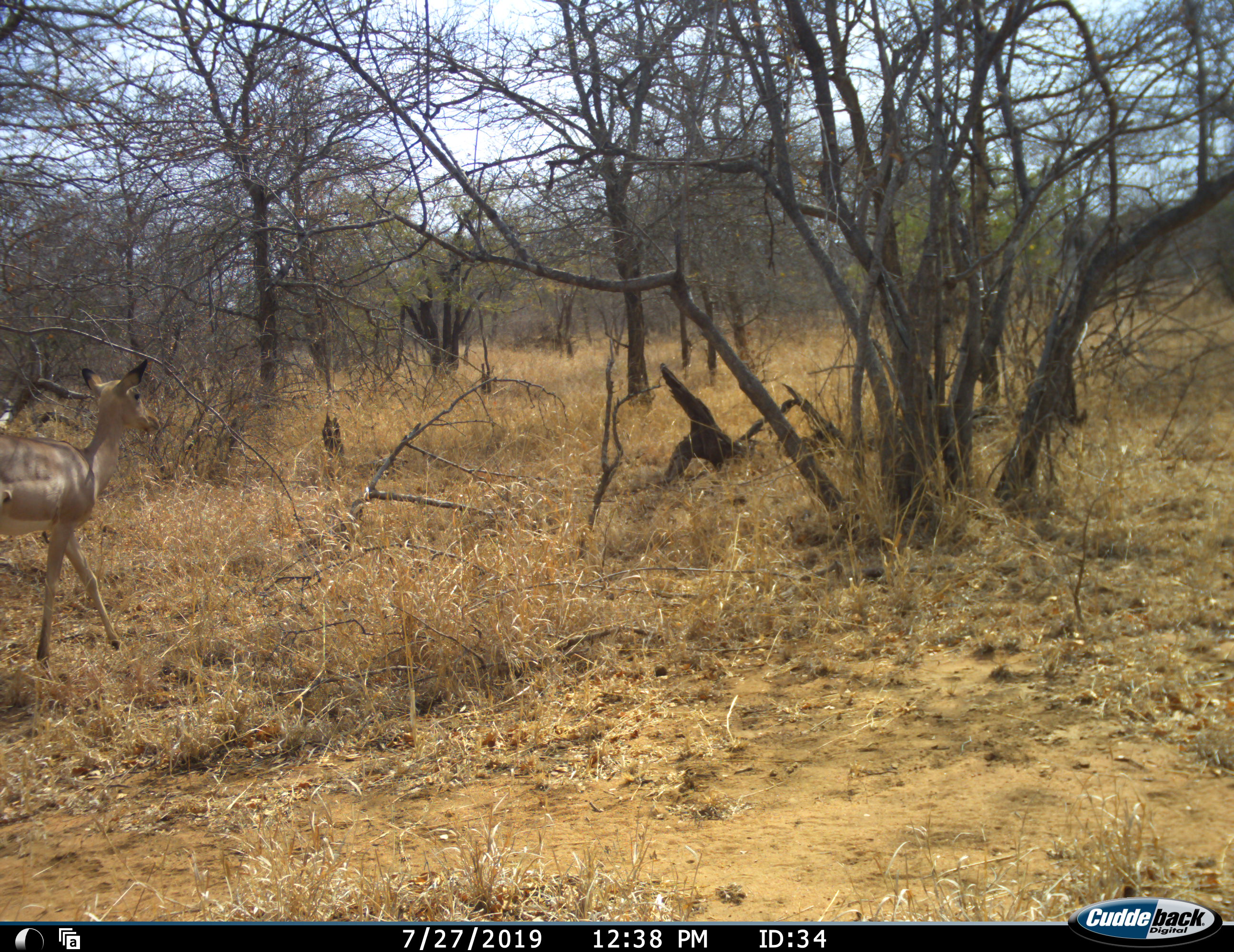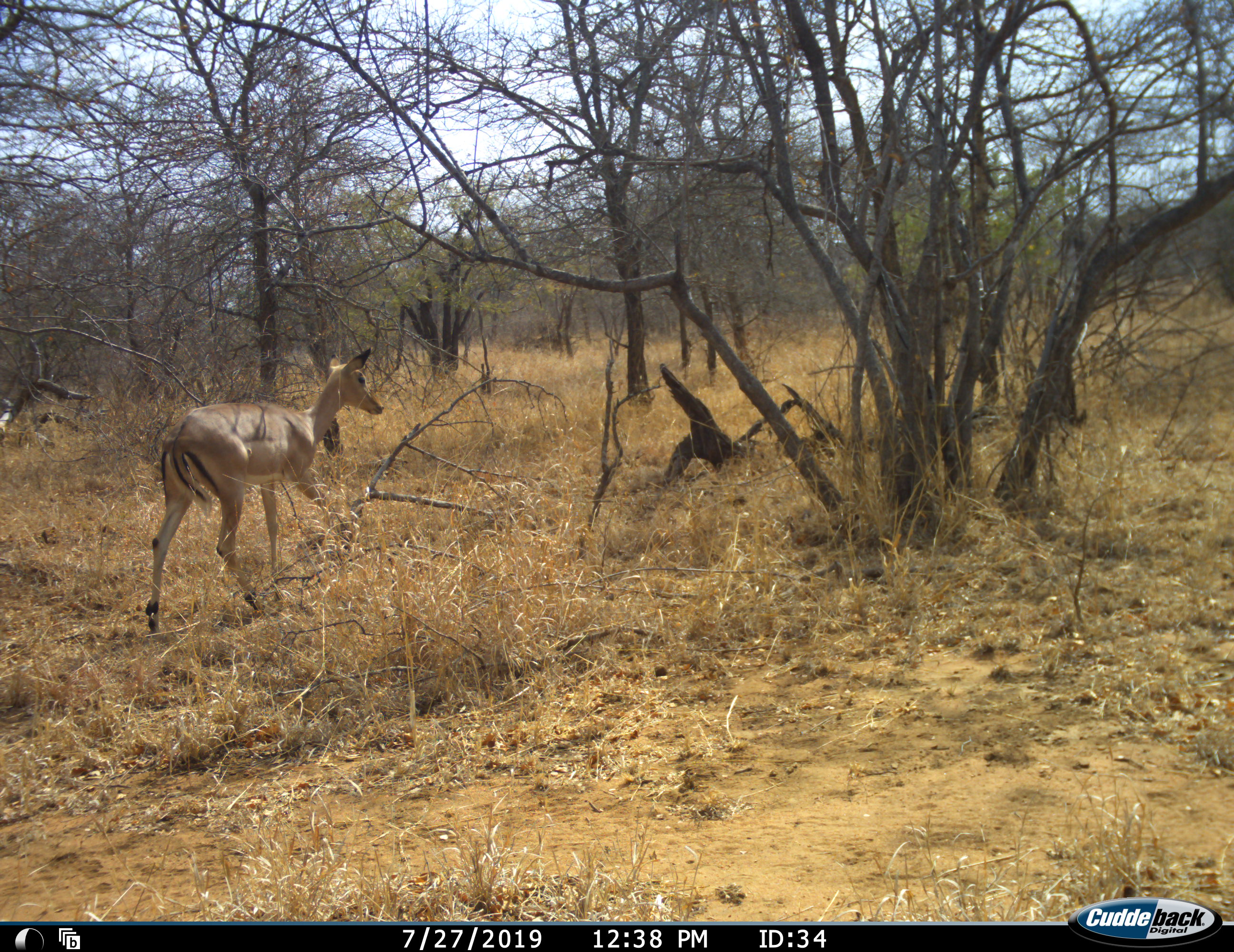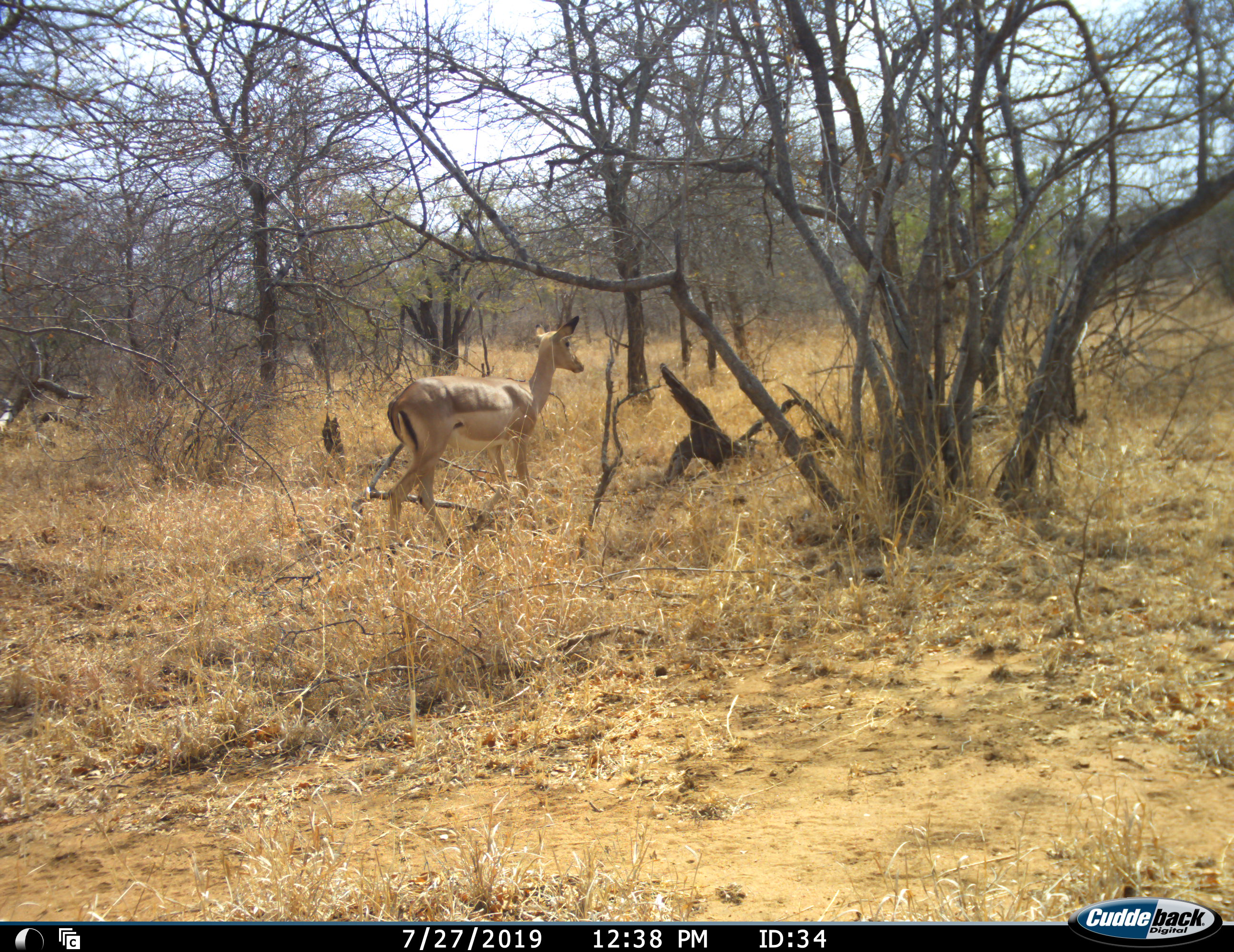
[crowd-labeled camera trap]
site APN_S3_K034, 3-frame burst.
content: unidentified animal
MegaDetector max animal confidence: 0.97